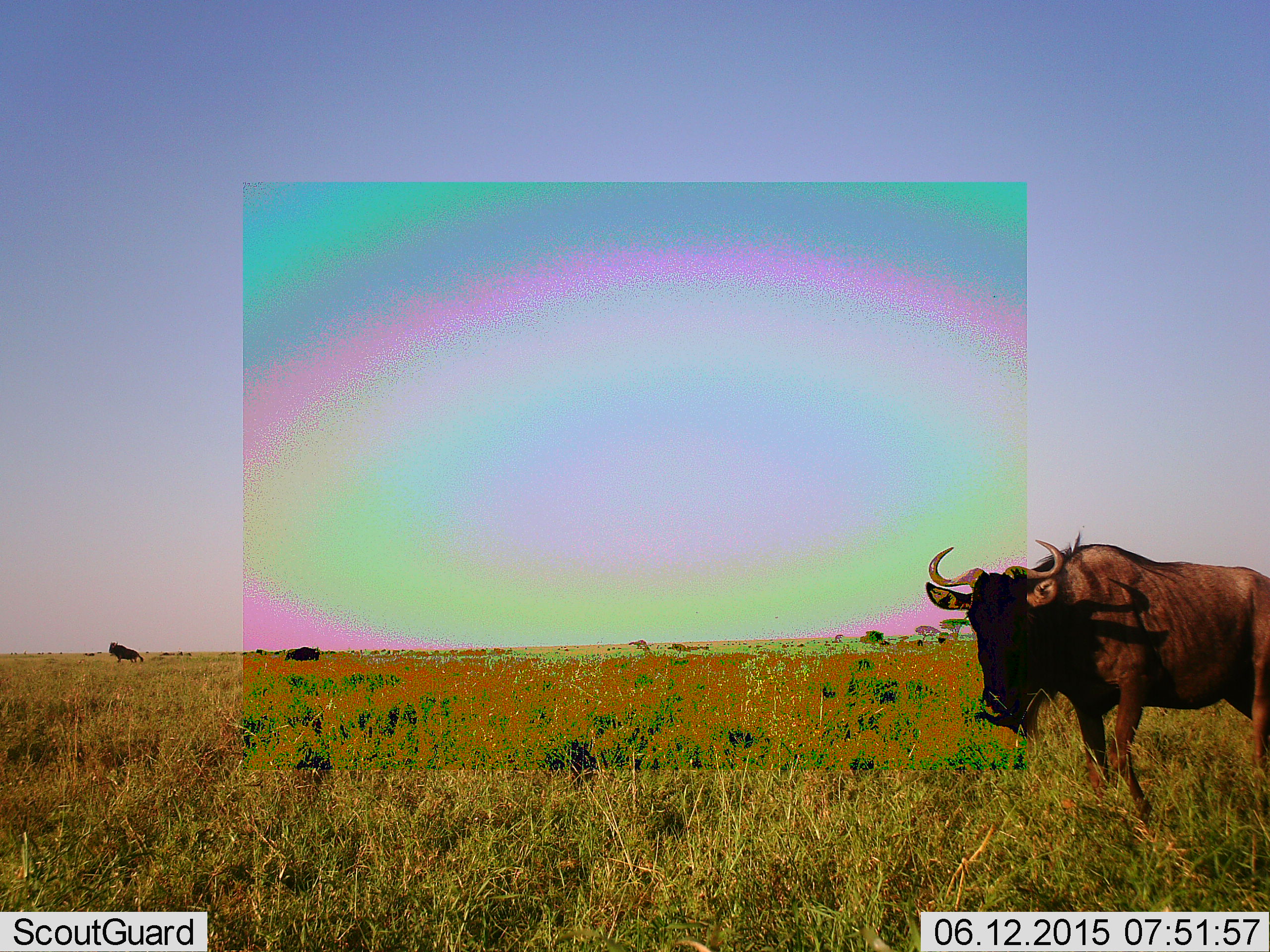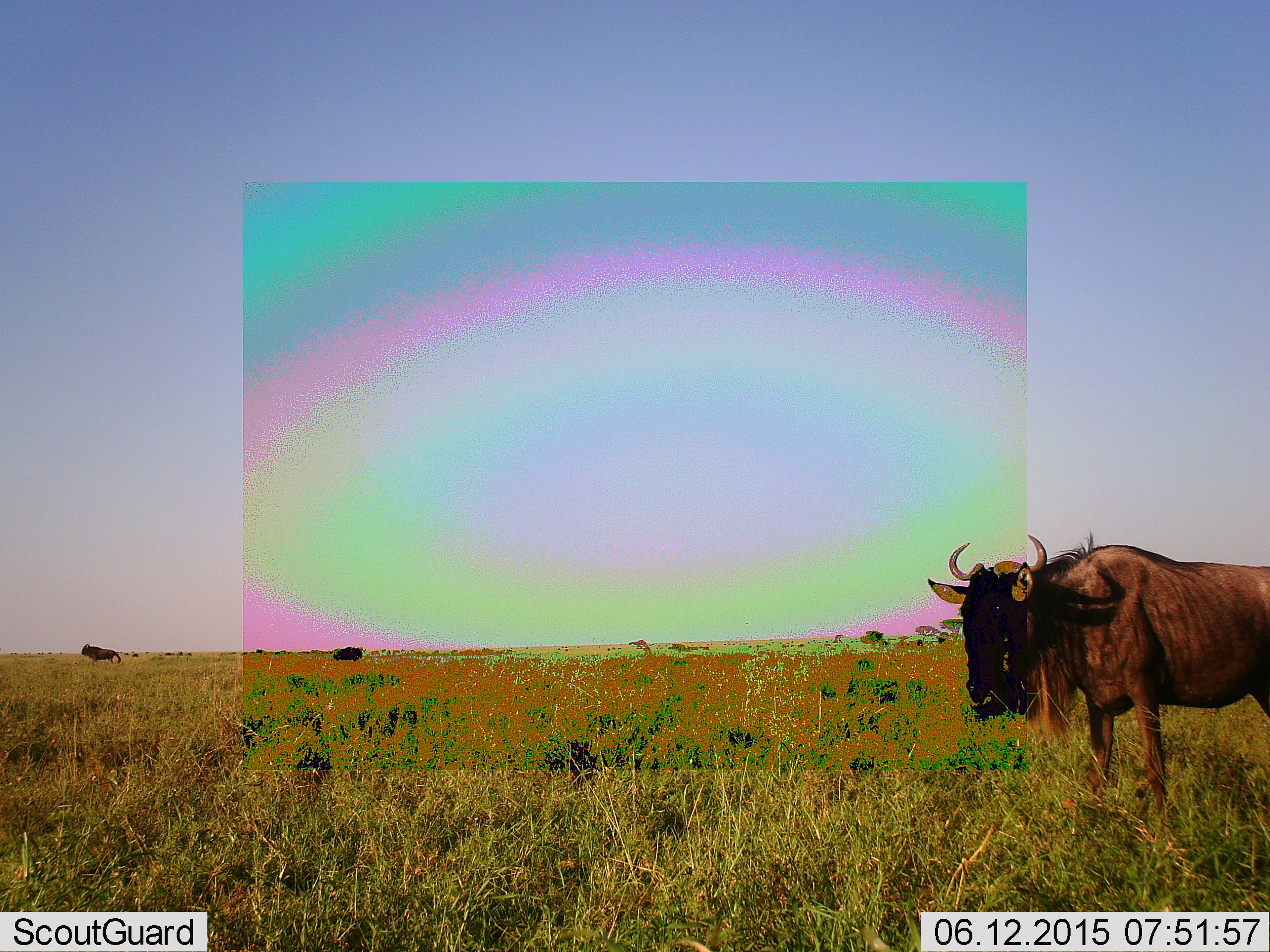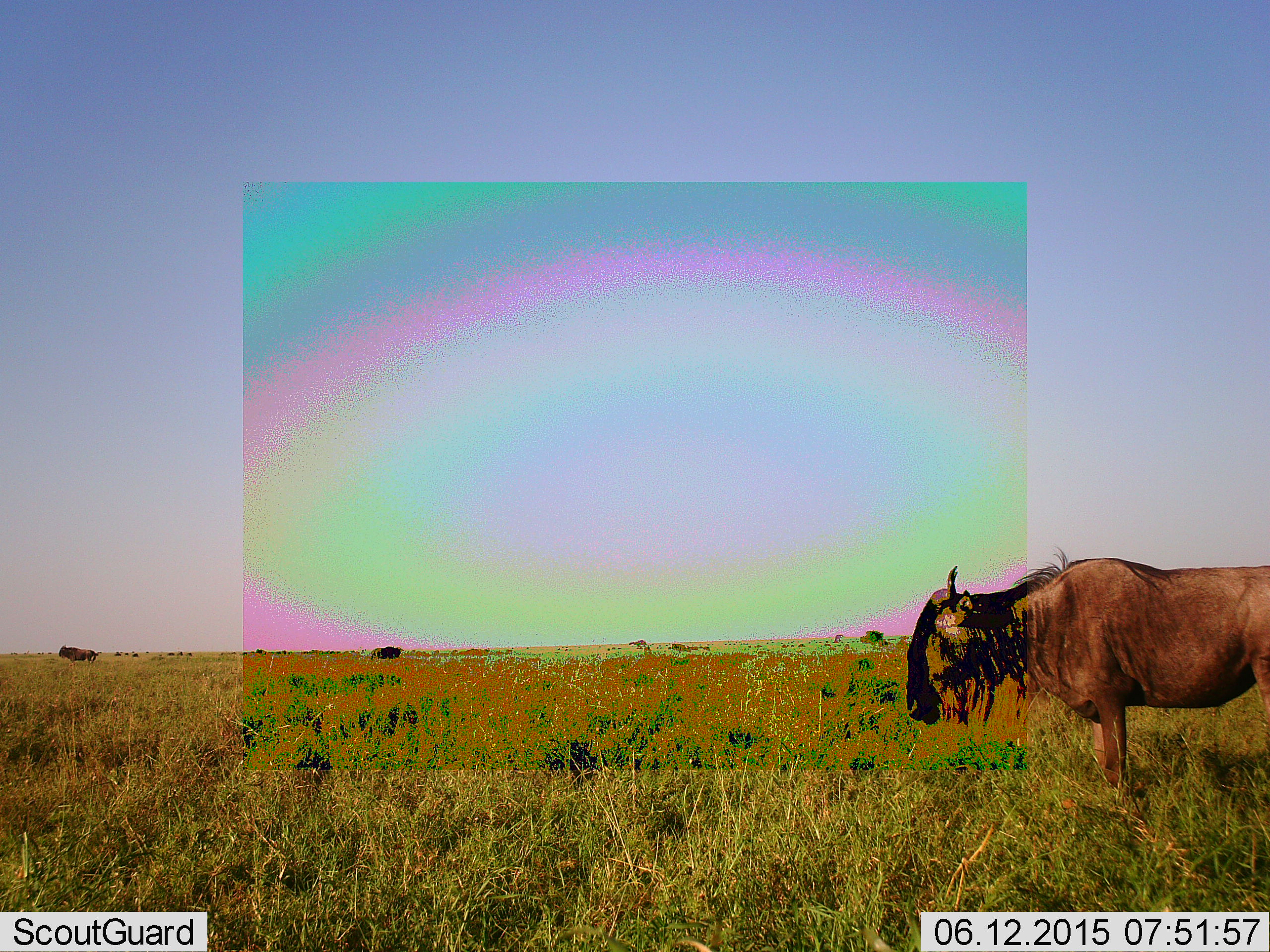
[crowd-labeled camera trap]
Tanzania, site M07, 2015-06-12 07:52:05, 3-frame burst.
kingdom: Animalia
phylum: Chordata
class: Mammalia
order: Artiodactyla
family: Bovidae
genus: Connochaetes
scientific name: Connochaetes taurinus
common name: blue wildebeest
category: wildebeest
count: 3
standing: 80%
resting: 0%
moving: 80%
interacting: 0%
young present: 0%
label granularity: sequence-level